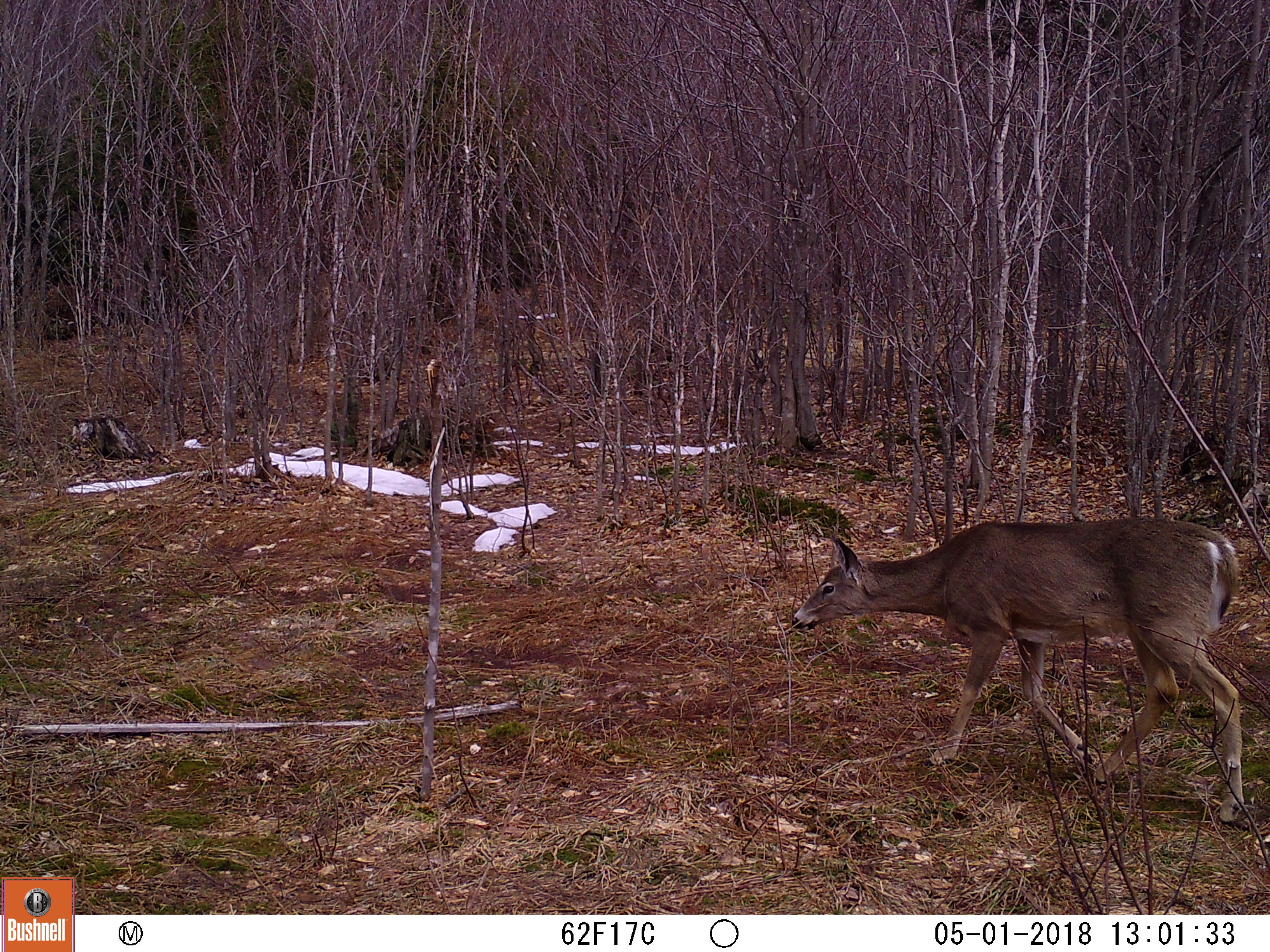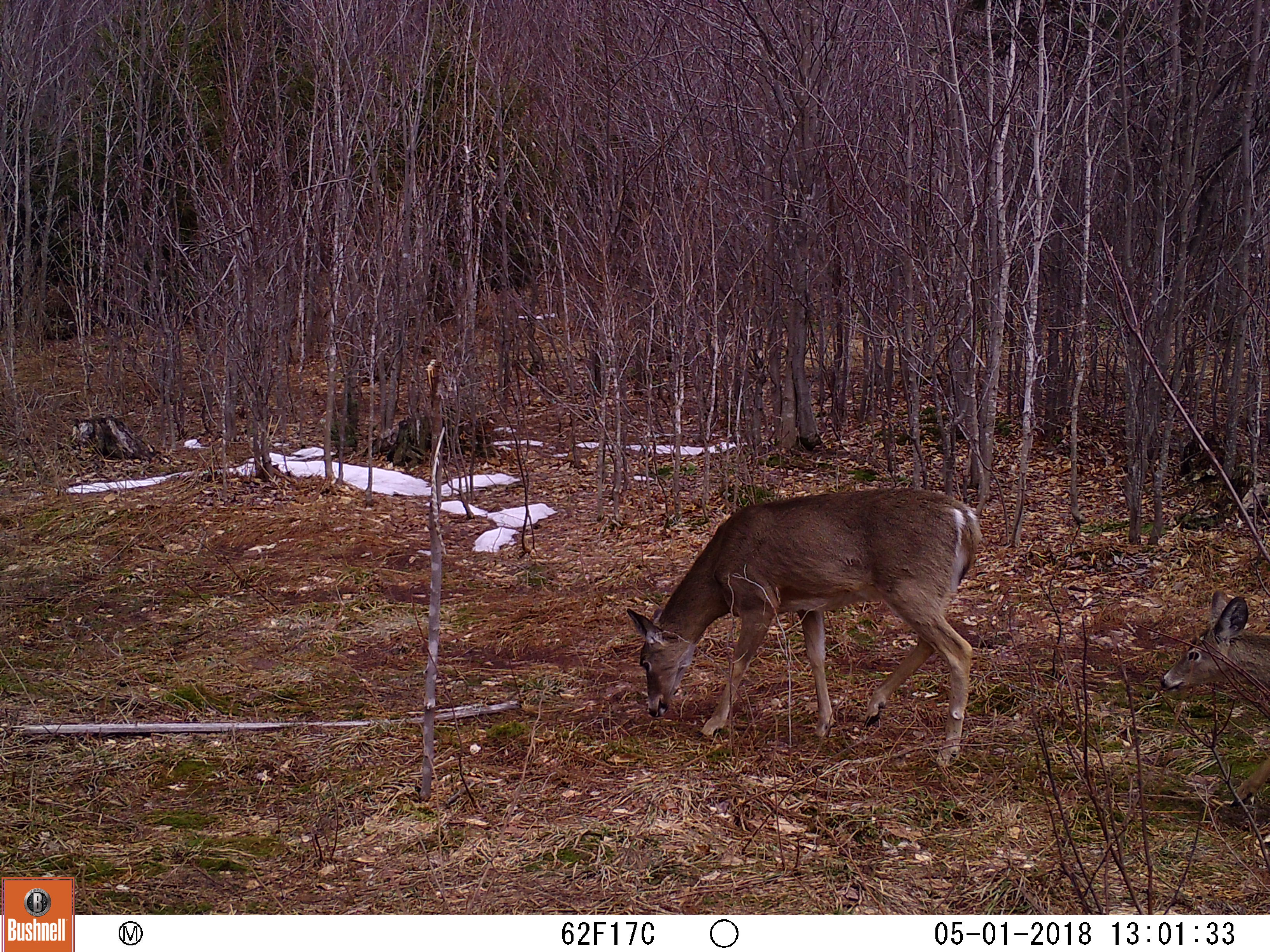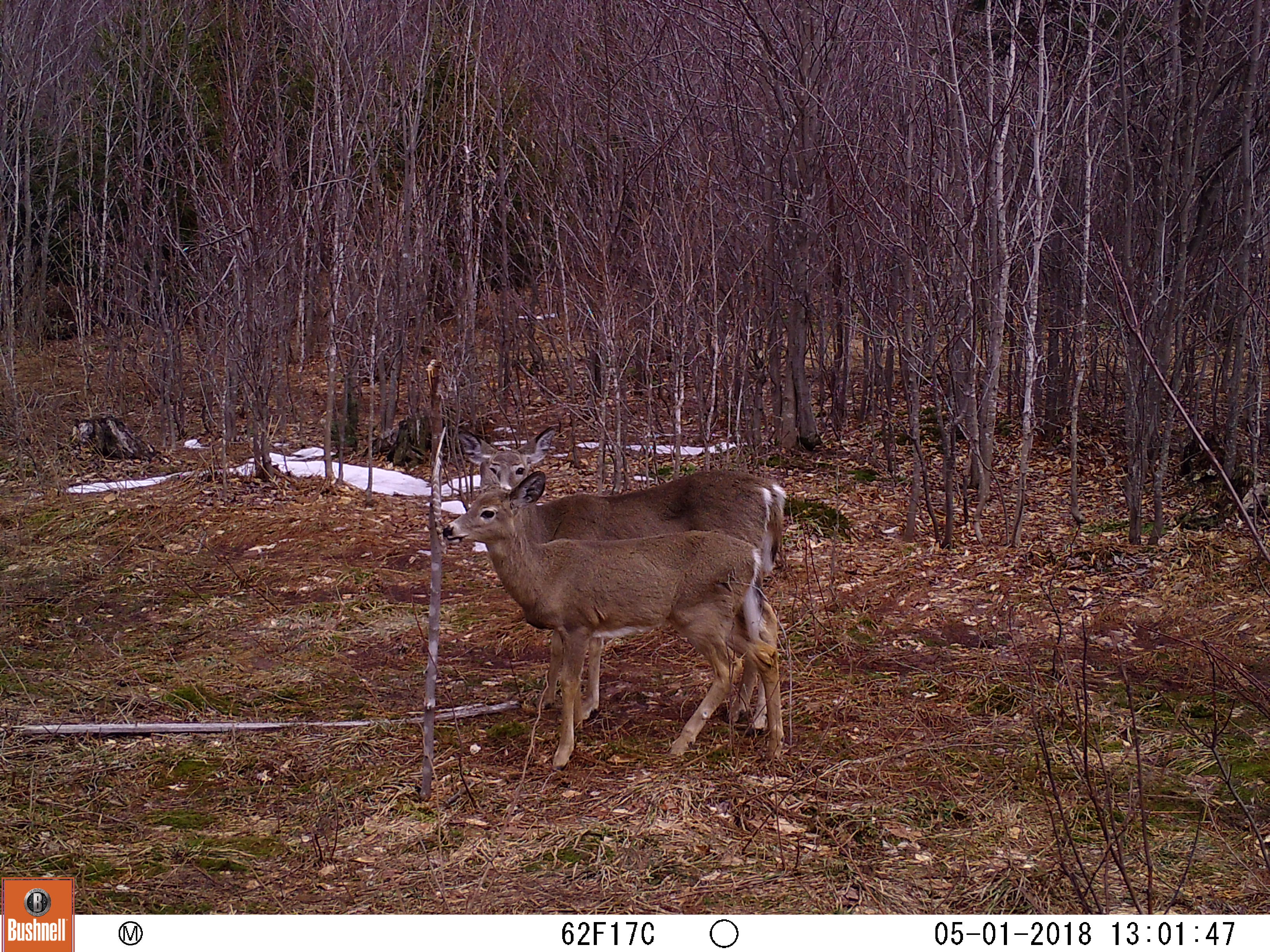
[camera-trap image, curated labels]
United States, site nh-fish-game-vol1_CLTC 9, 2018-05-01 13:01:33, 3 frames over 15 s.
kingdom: Animalia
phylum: Chordata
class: Mammalia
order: Artiodactyla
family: Cervidae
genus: Odocoileus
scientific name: Odocoileus virginianus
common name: white-tailed deer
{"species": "white-tailed deer (Odocoileus virginianus)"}